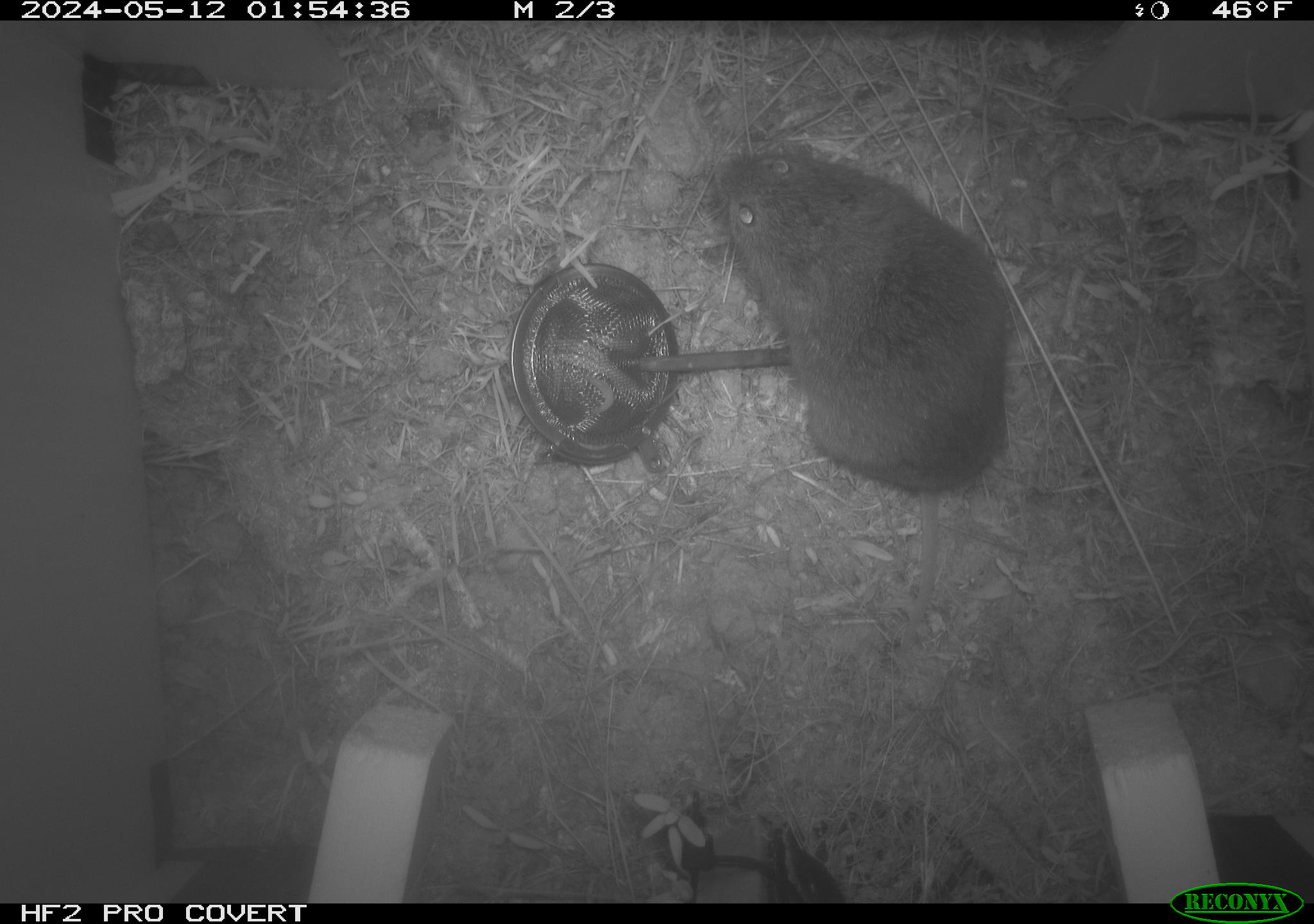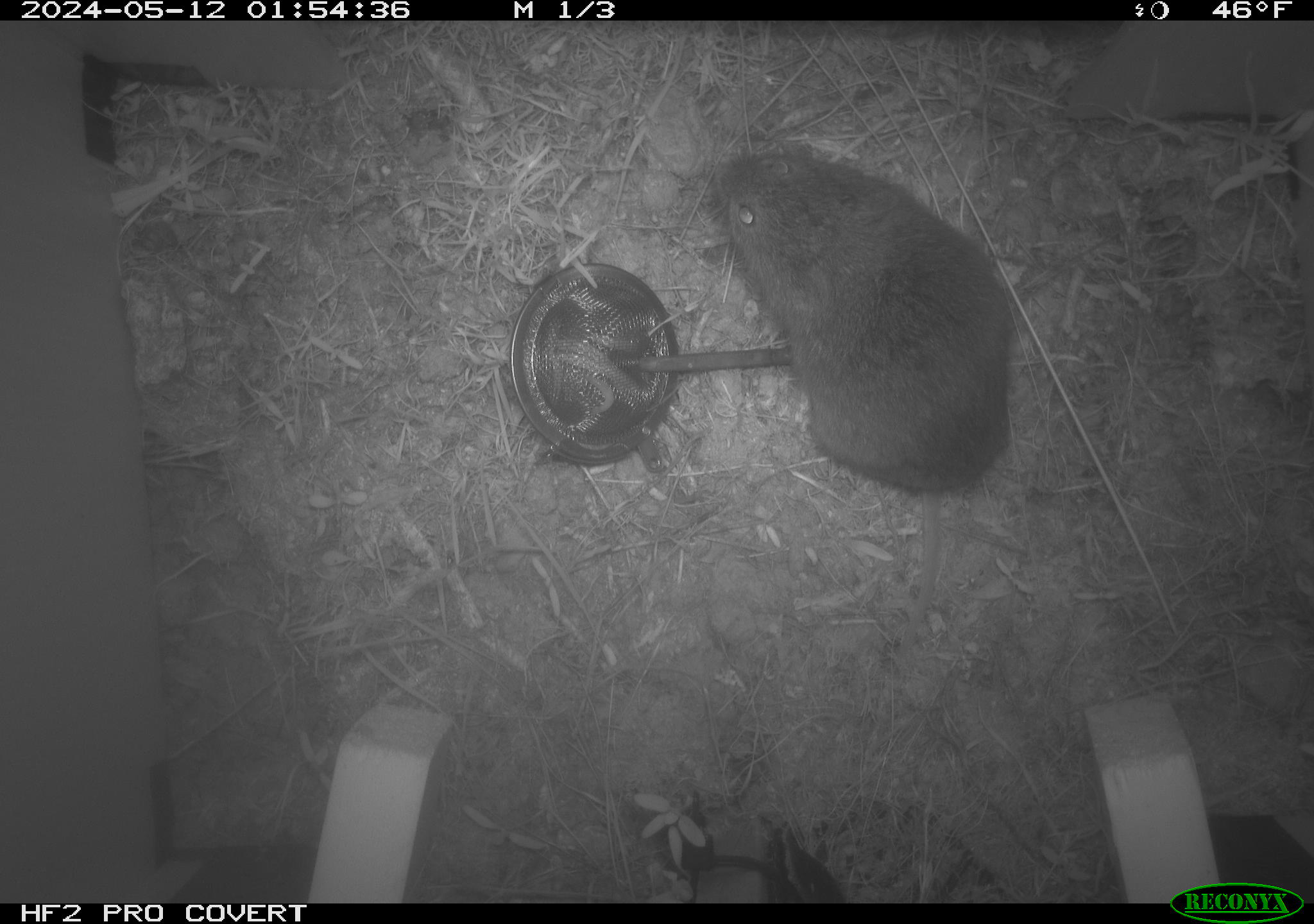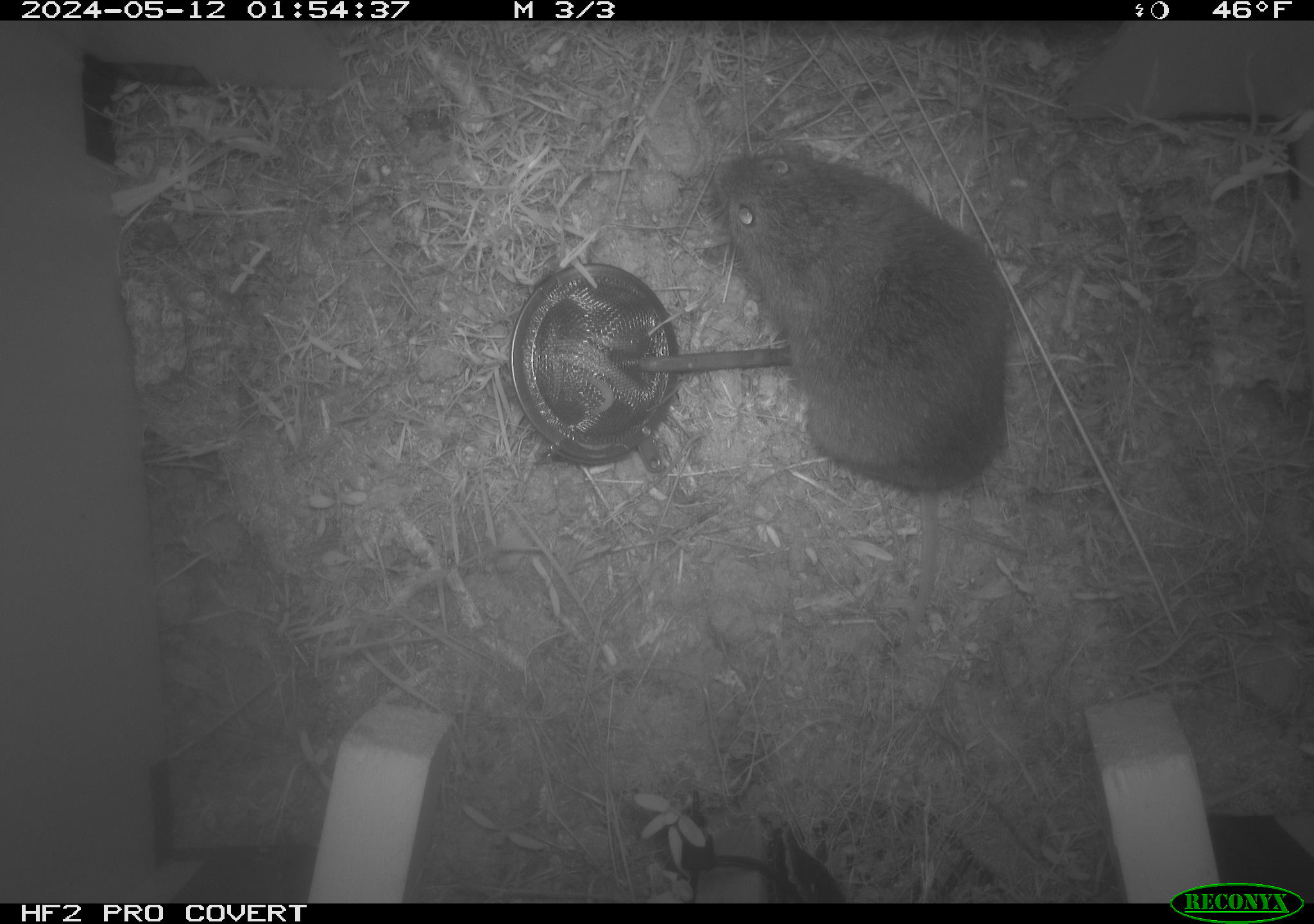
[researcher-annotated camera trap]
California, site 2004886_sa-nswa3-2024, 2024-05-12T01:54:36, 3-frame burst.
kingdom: Animalia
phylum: Chordata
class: Mammalia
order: Rodentia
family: Cricetidae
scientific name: Arvicolinae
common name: voles, lemmings, and muskrats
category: arvicolinae subfamily